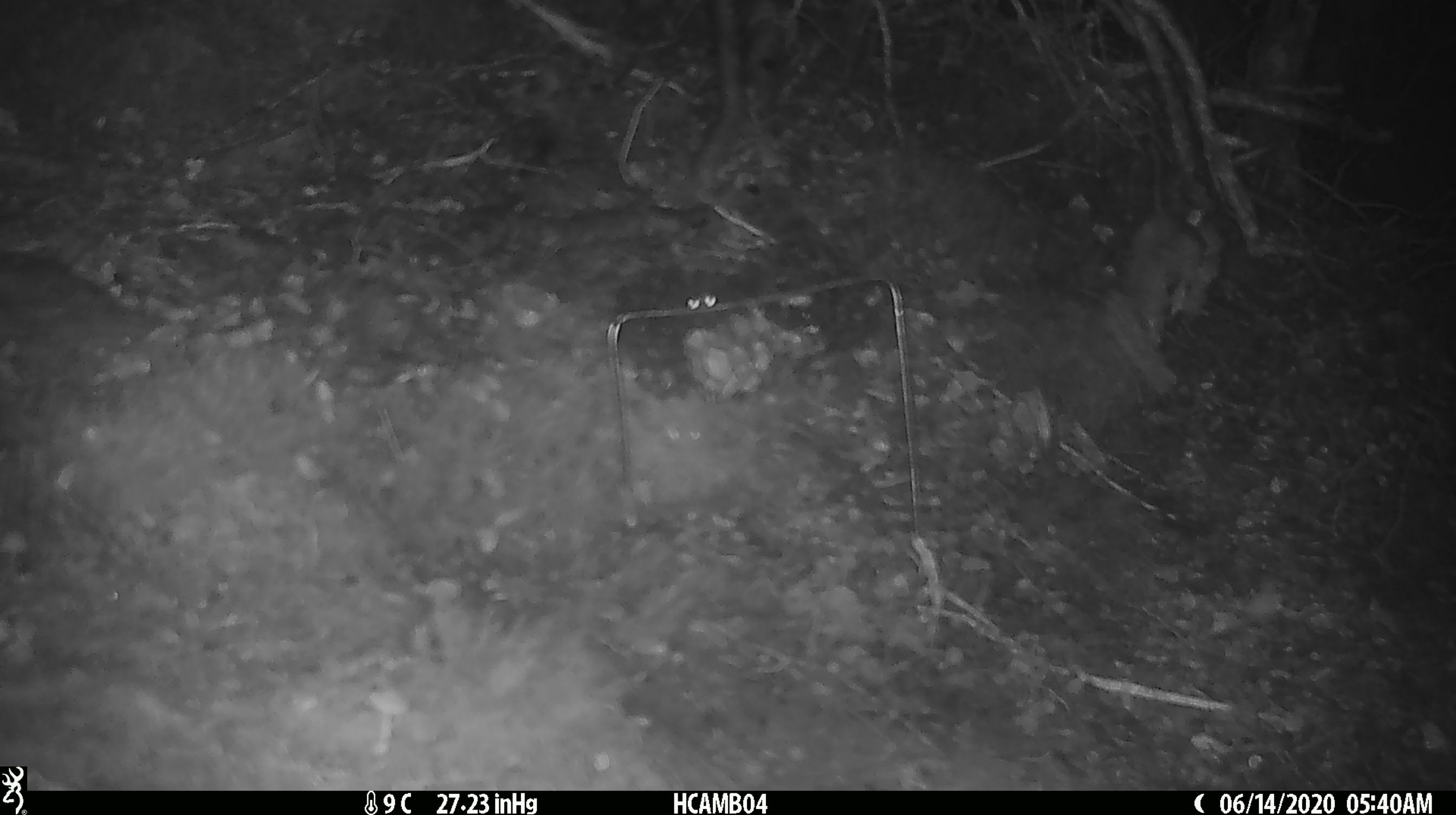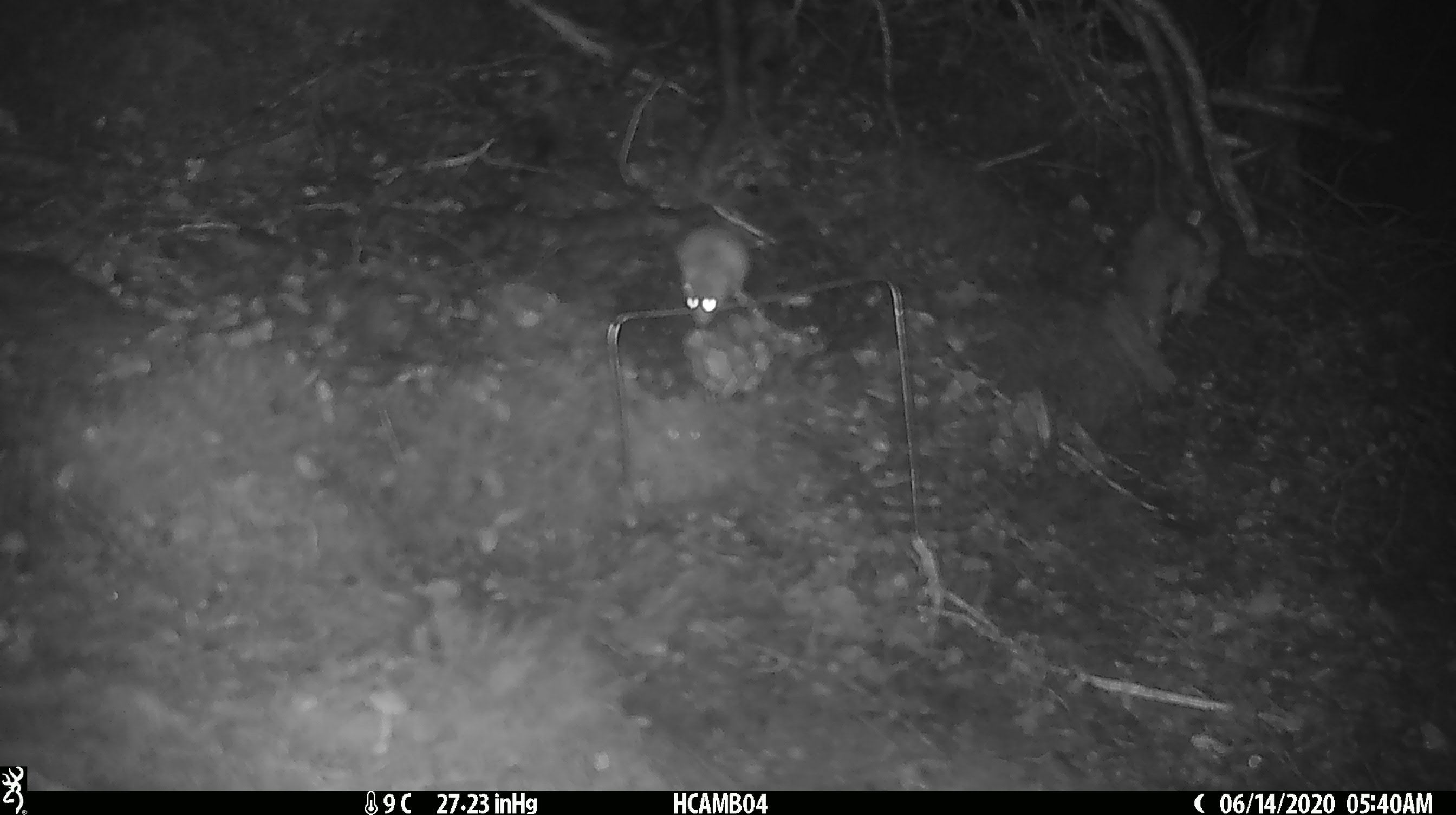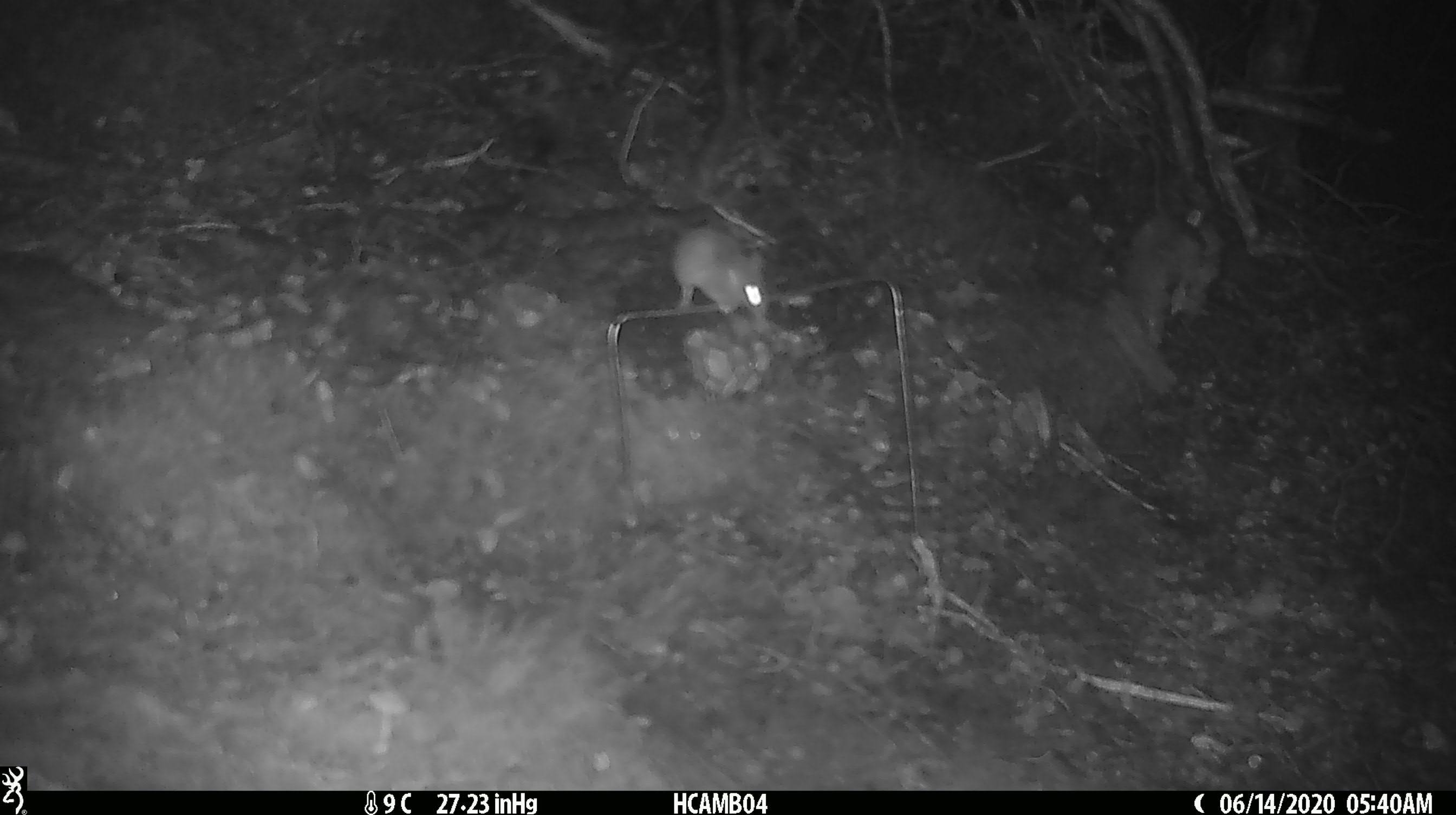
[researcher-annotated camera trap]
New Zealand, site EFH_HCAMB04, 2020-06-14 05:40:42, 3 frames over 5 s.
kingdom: Animalia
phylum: Chordata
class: Mammalia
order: Rodentia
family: Muridae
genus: Mus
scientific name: Mus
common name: mouse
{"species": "mouse (Mus)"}